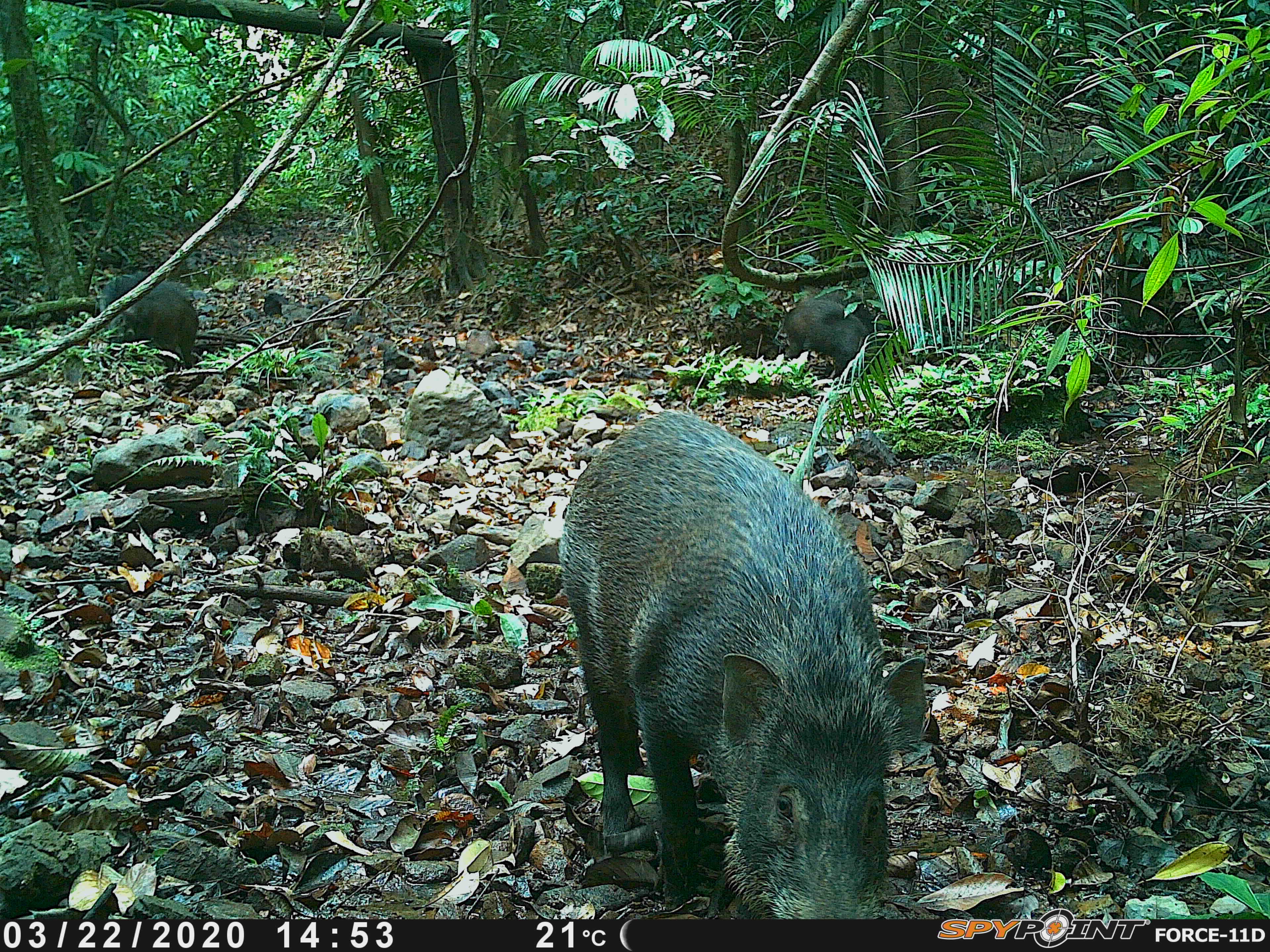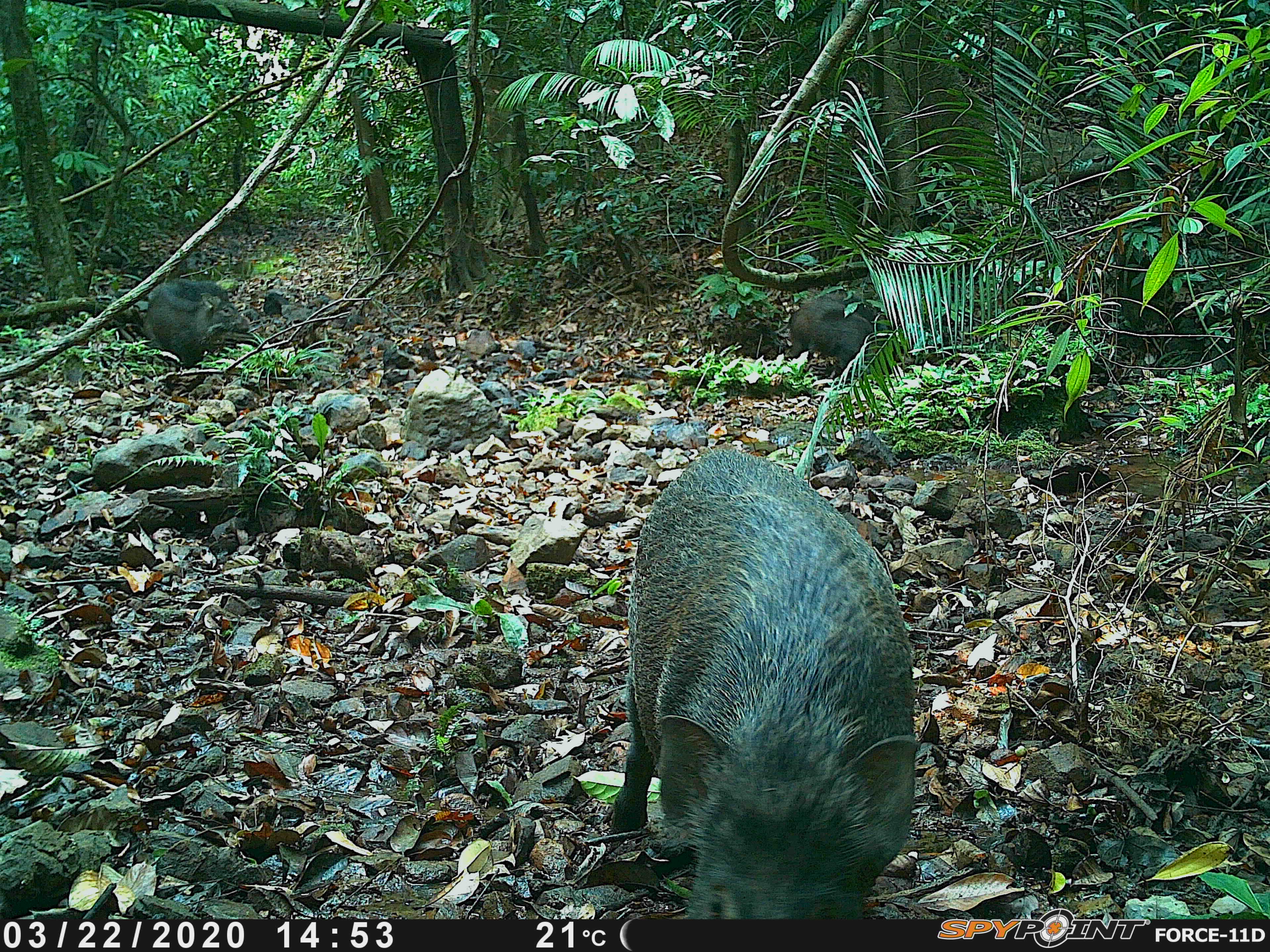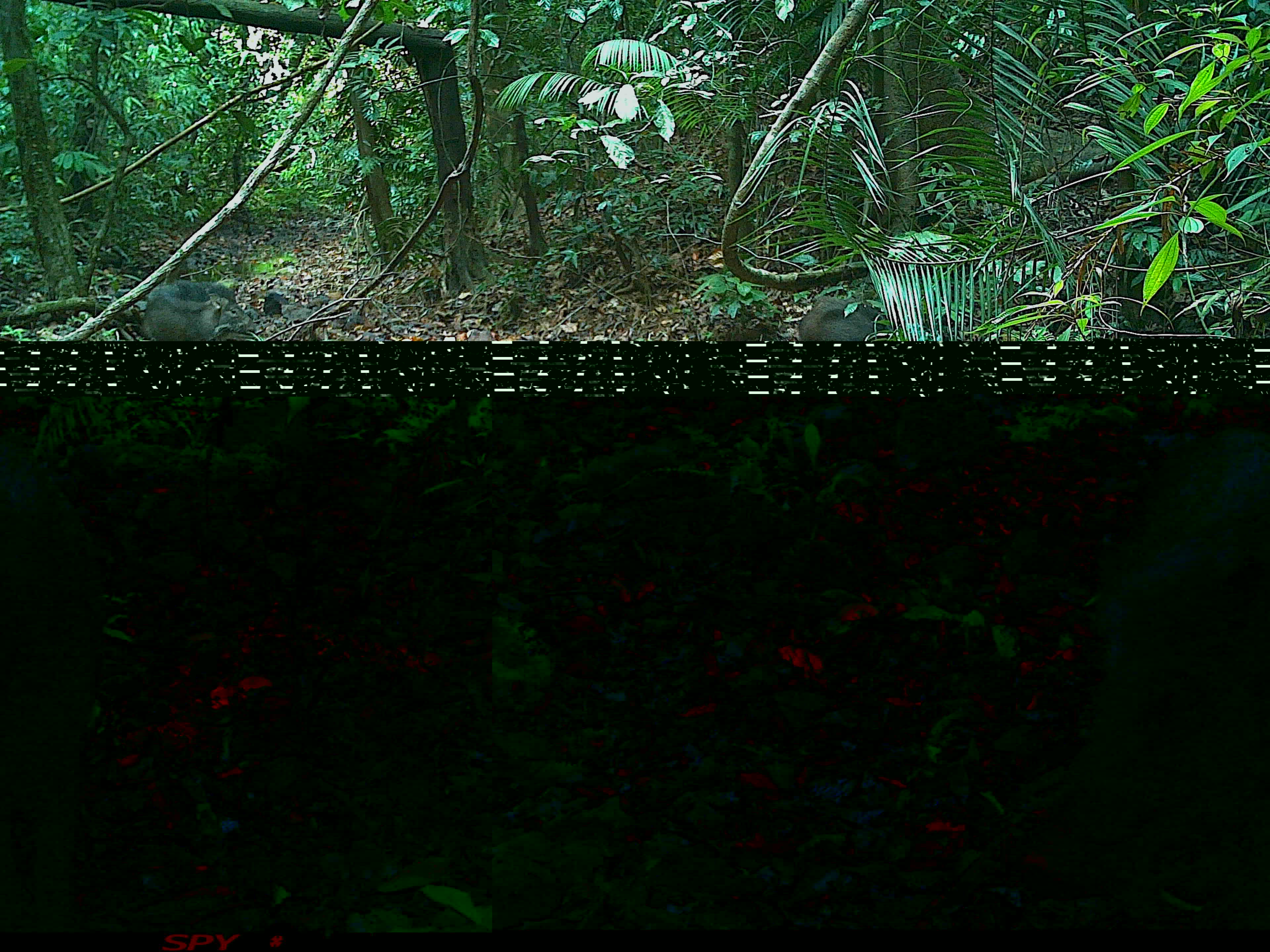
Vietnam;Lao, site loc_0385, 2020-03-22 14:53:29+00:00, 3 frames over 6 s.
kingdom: Animalia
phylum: Chordata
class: Mammalia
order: Artiodactyla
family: Suidae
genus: Sus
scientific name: Sus scrofa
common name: eurasian wild pig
Eurasian wild pig (Sus scrofa). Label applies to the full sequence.